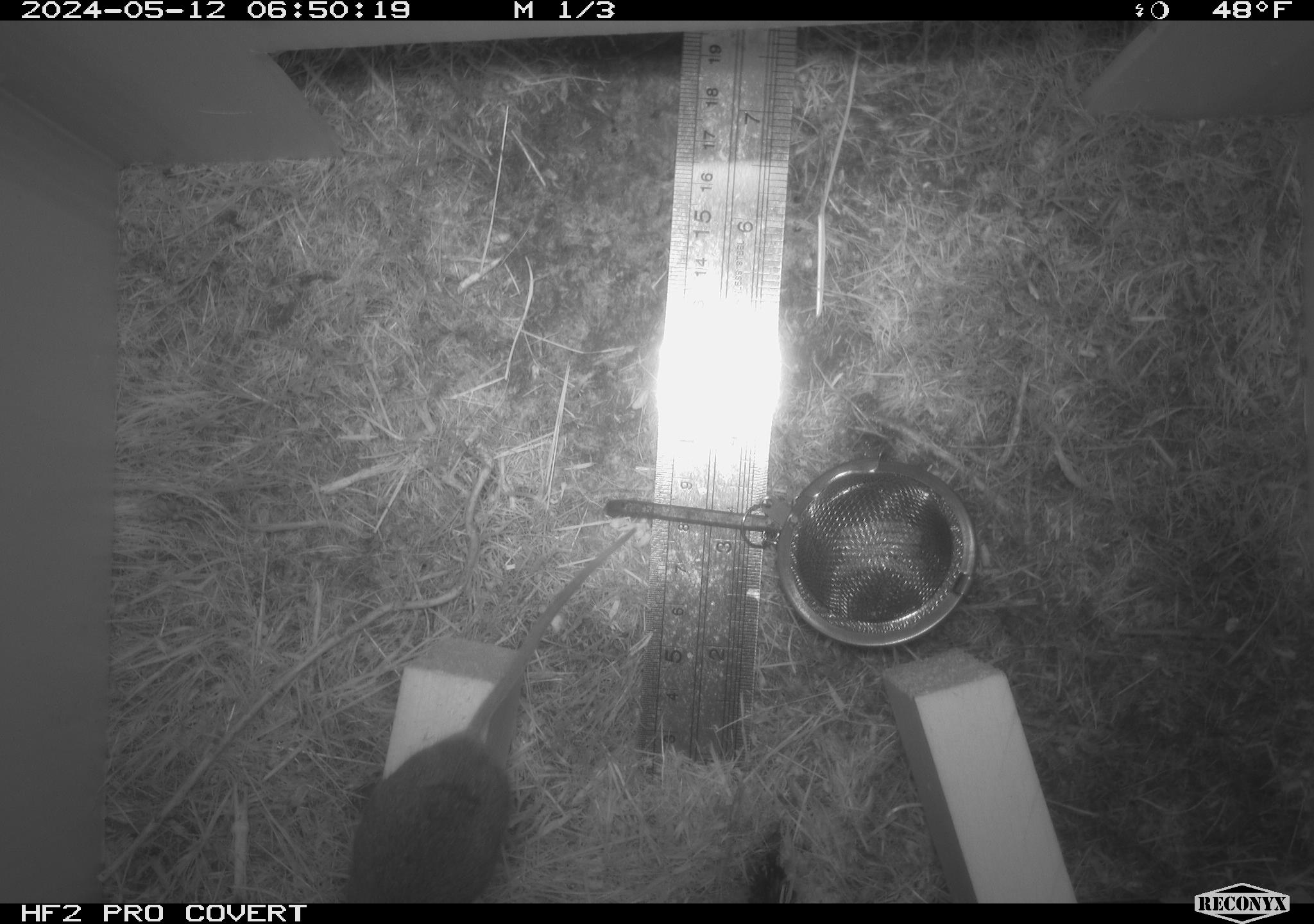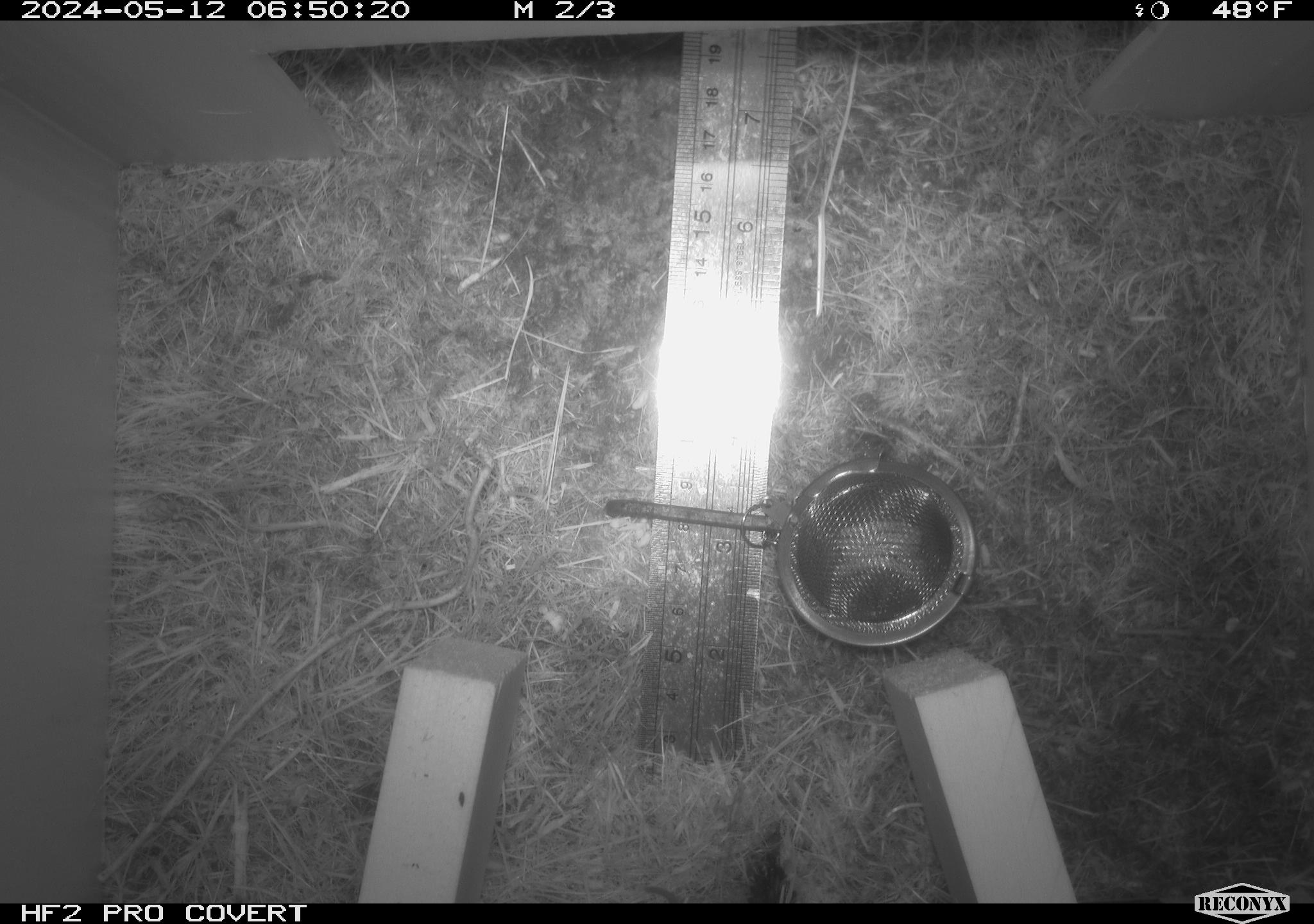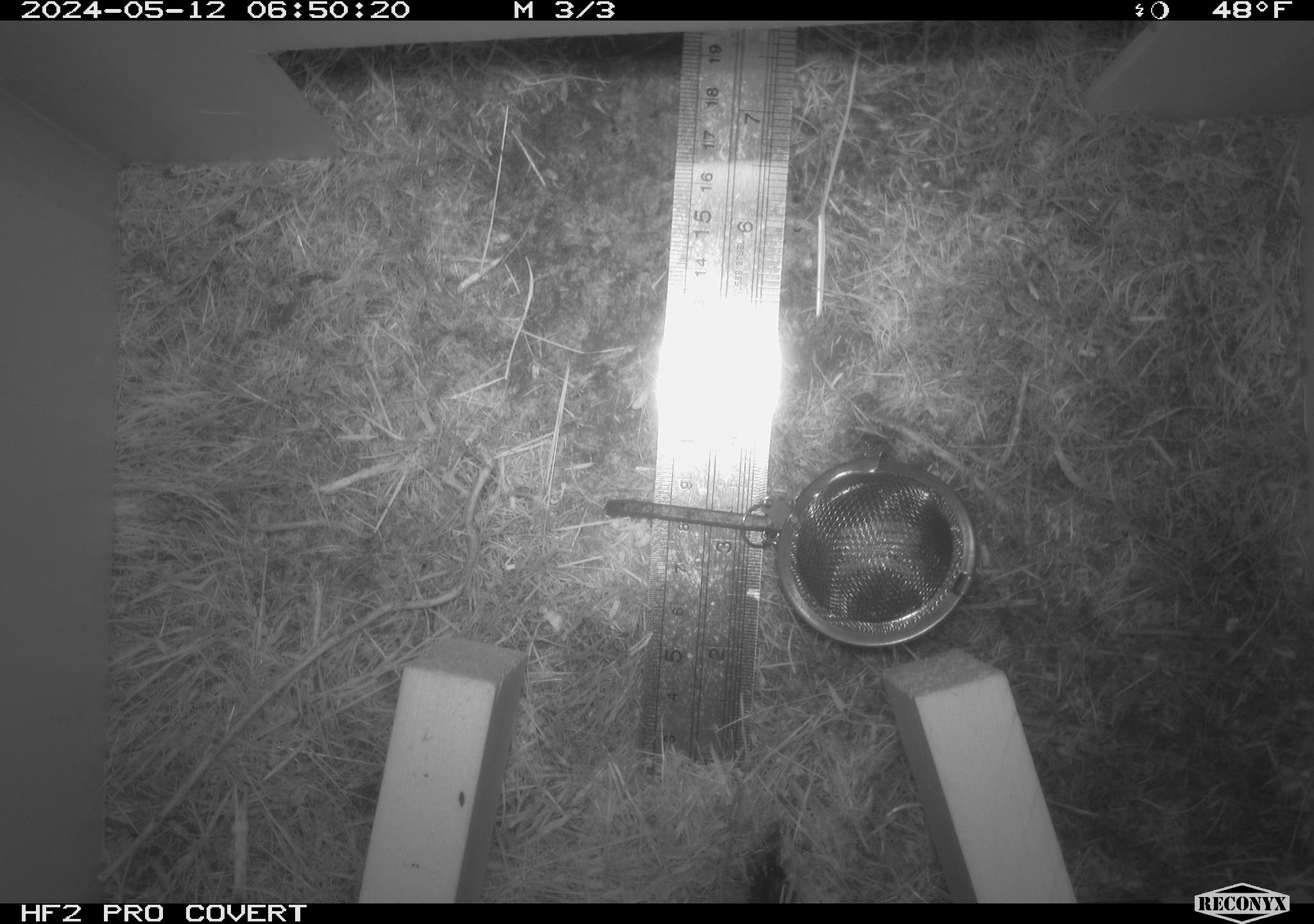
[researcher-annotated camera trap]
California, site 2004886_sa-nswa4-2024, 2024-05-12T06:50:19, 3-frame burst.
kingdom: Animalia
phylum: Chordata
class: Mammalia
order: Rodentia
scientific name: Rodentia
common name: mouse species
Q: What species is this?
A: Mouse species (Rodentia).